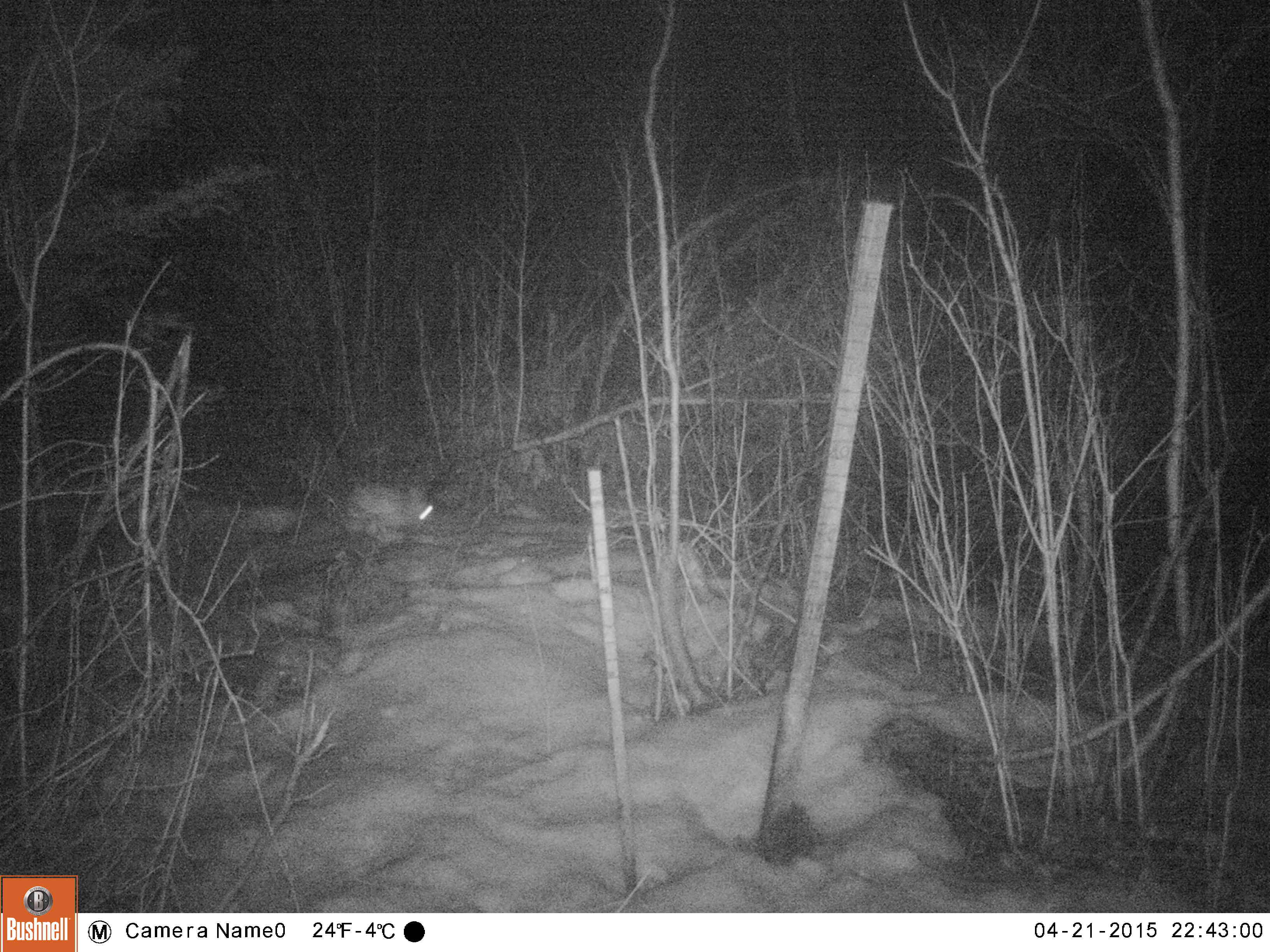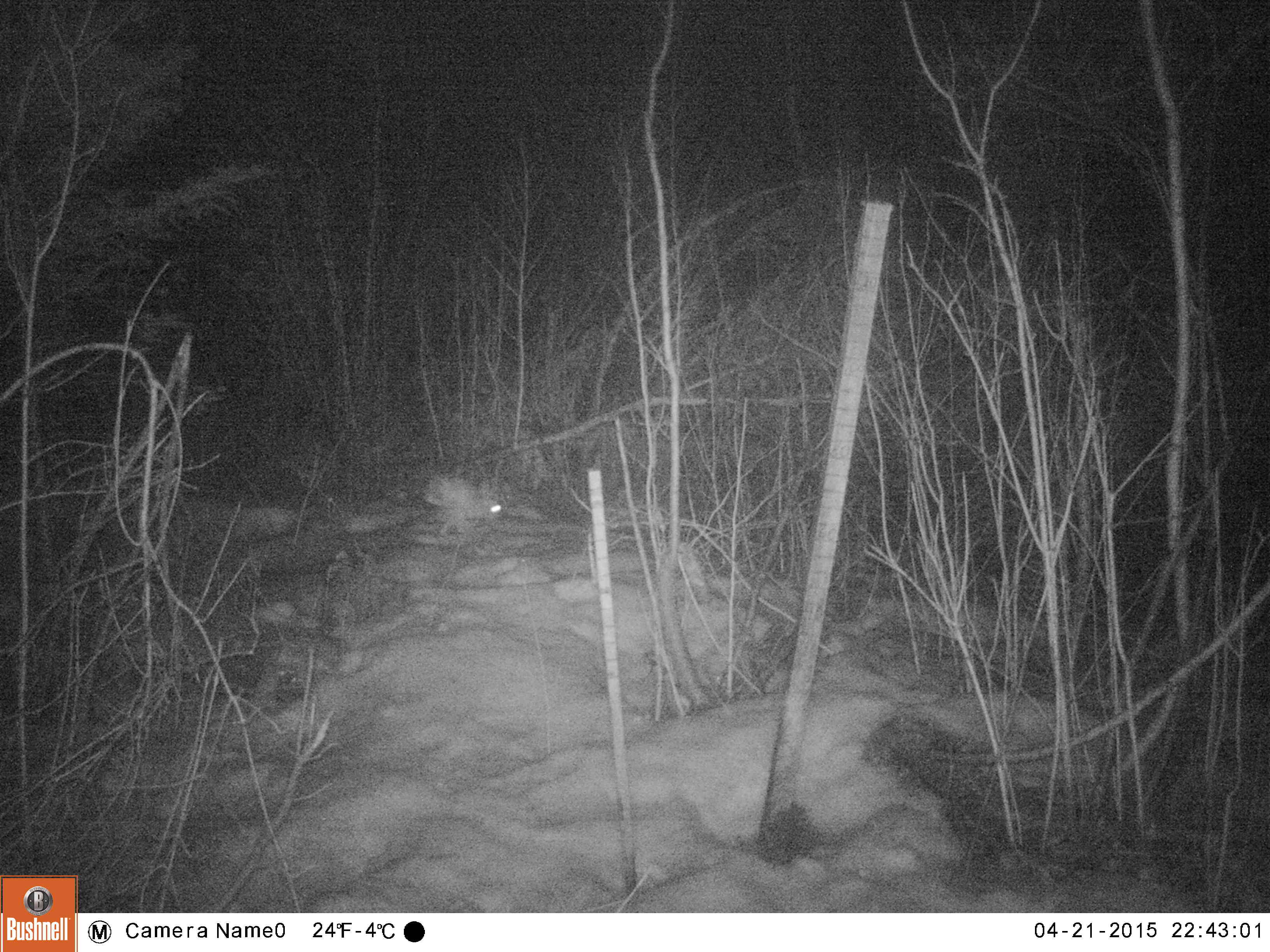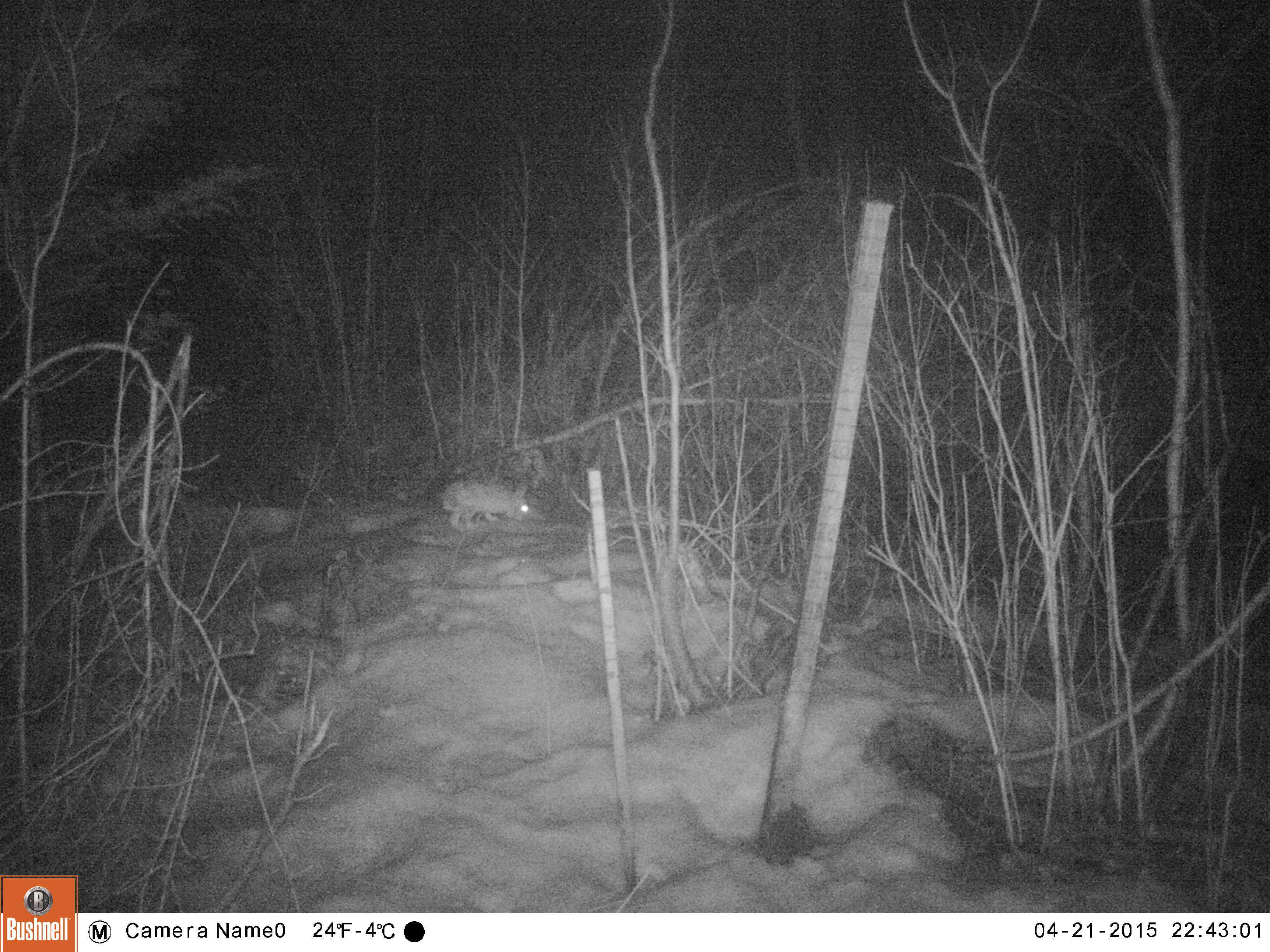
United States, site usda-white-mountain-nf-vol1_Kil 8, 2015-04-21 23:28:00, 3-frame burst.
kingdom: Animalia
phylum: Chordata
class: Mammalia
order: Lagomorpha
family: Leporidae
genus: Lepus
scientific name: Lepus americanus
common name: snowshoe hare